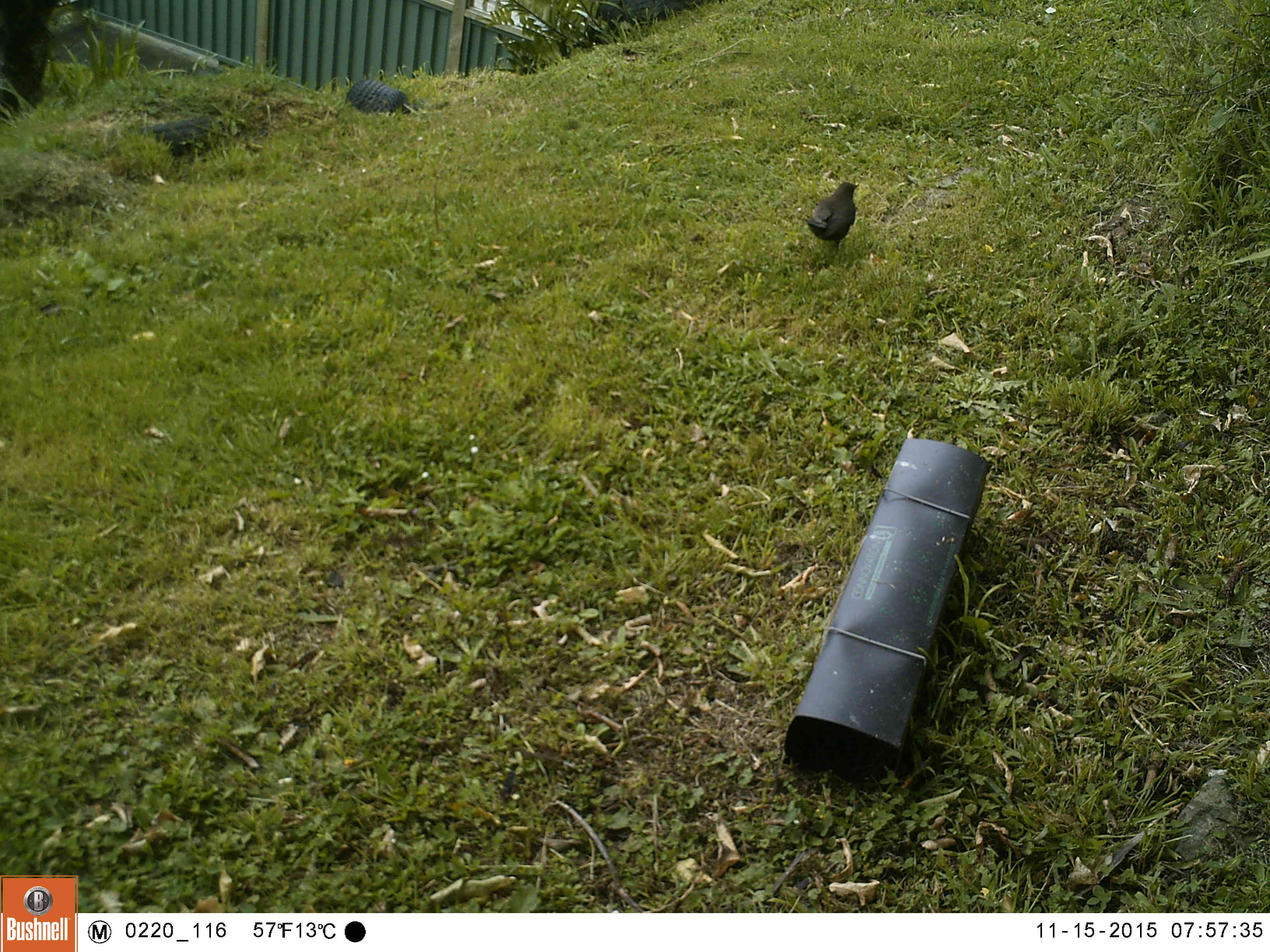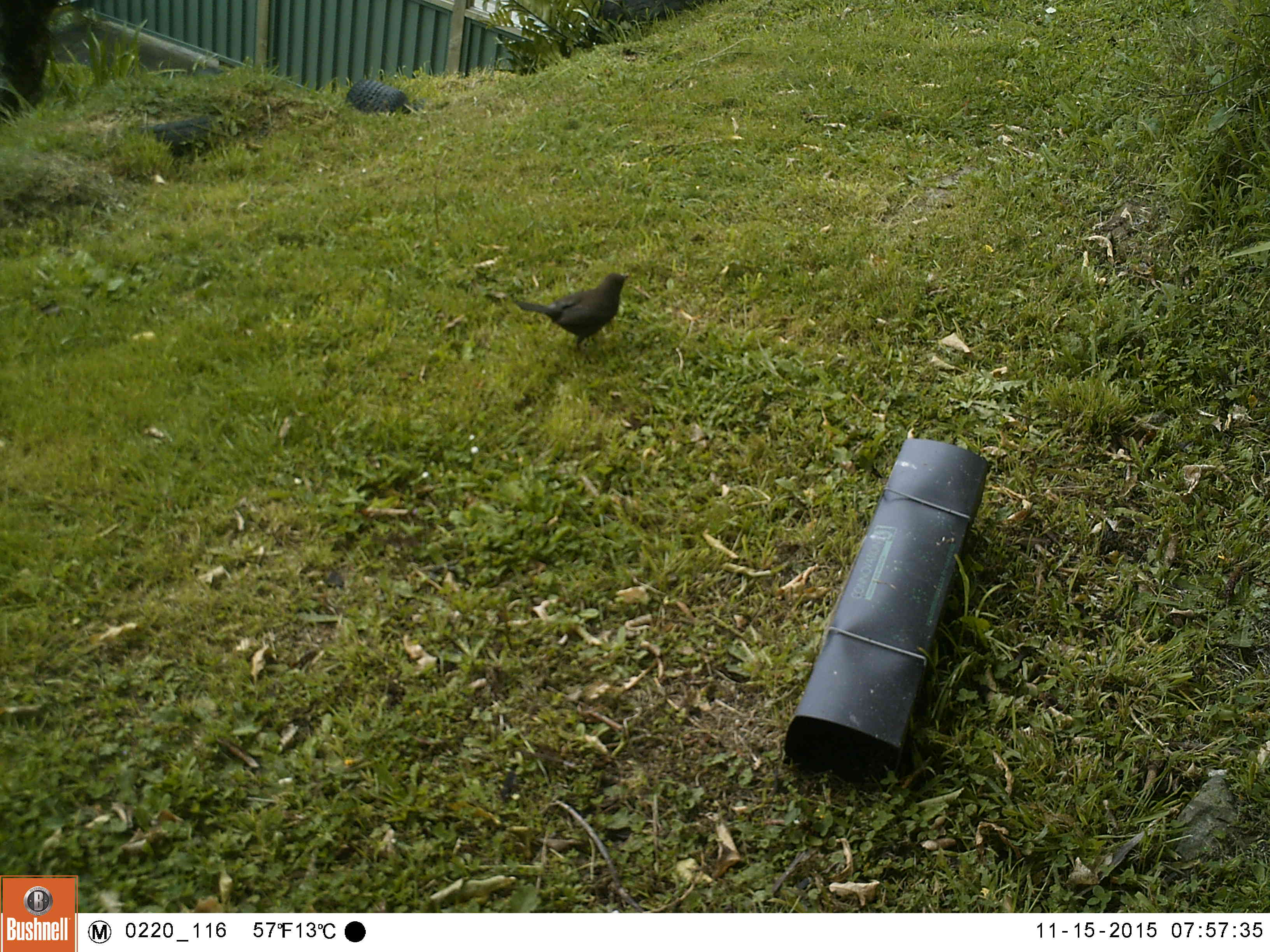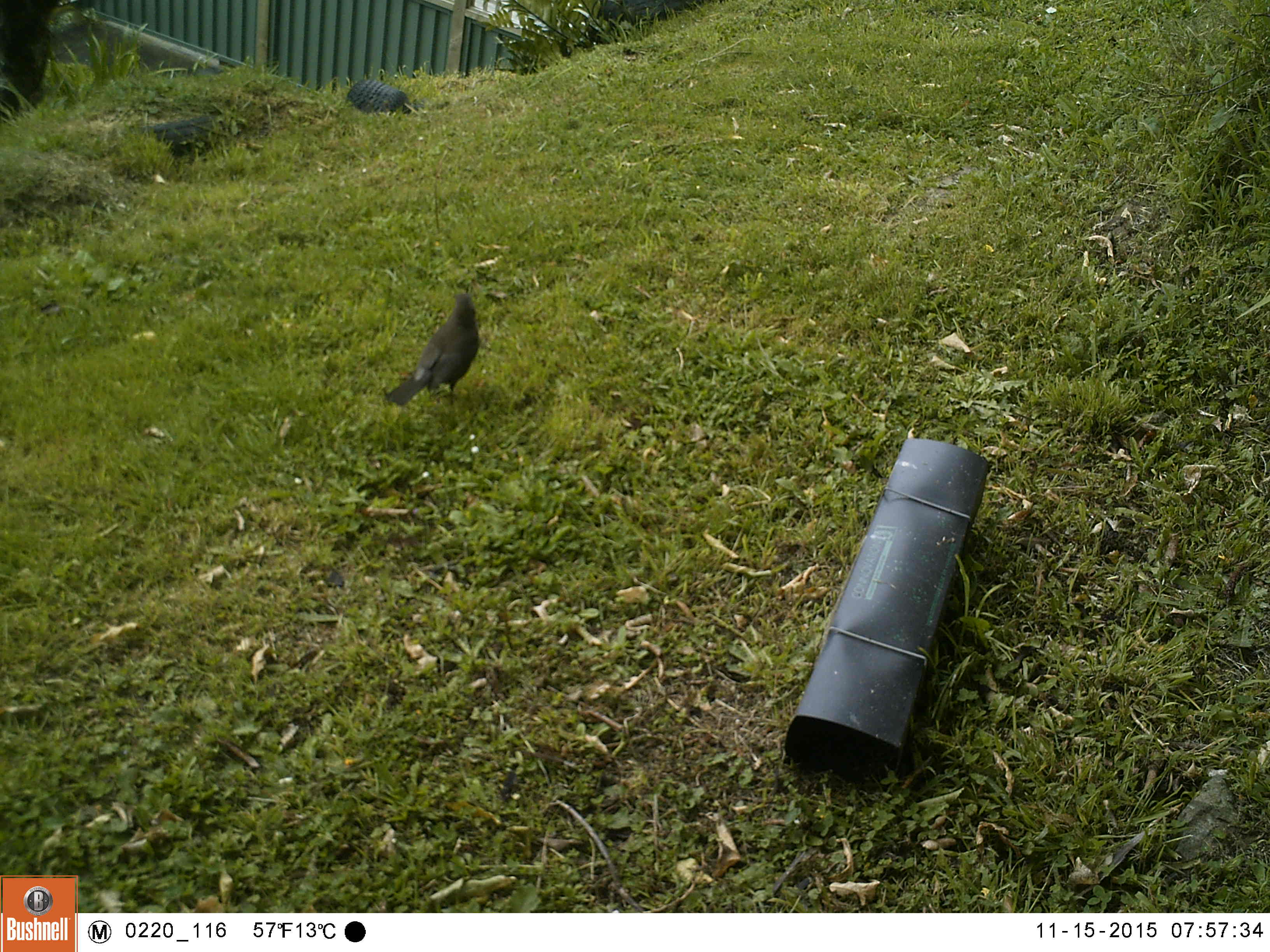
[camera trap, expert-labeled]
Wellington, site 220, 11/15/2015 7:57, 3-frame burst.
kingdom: Animalia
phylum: Chordata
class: Aves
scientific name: Aves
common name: bird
Bird (Aves).